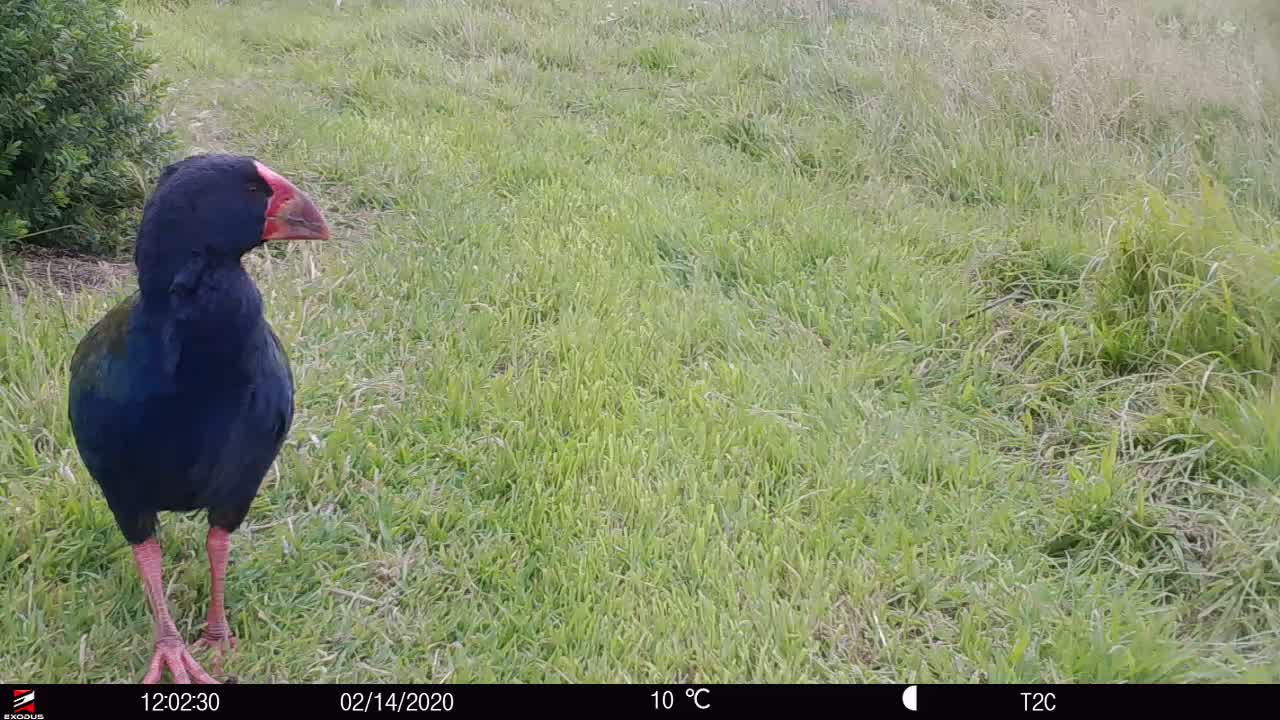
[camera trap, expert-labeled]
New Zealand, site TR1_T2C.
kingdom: Animalia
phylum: Chordata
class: Aves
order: Gruiformes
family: Rallidae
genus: Porphyrio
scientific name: Porphyrio mantelli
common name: takahe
Takahe (Porphyrio mantelli).